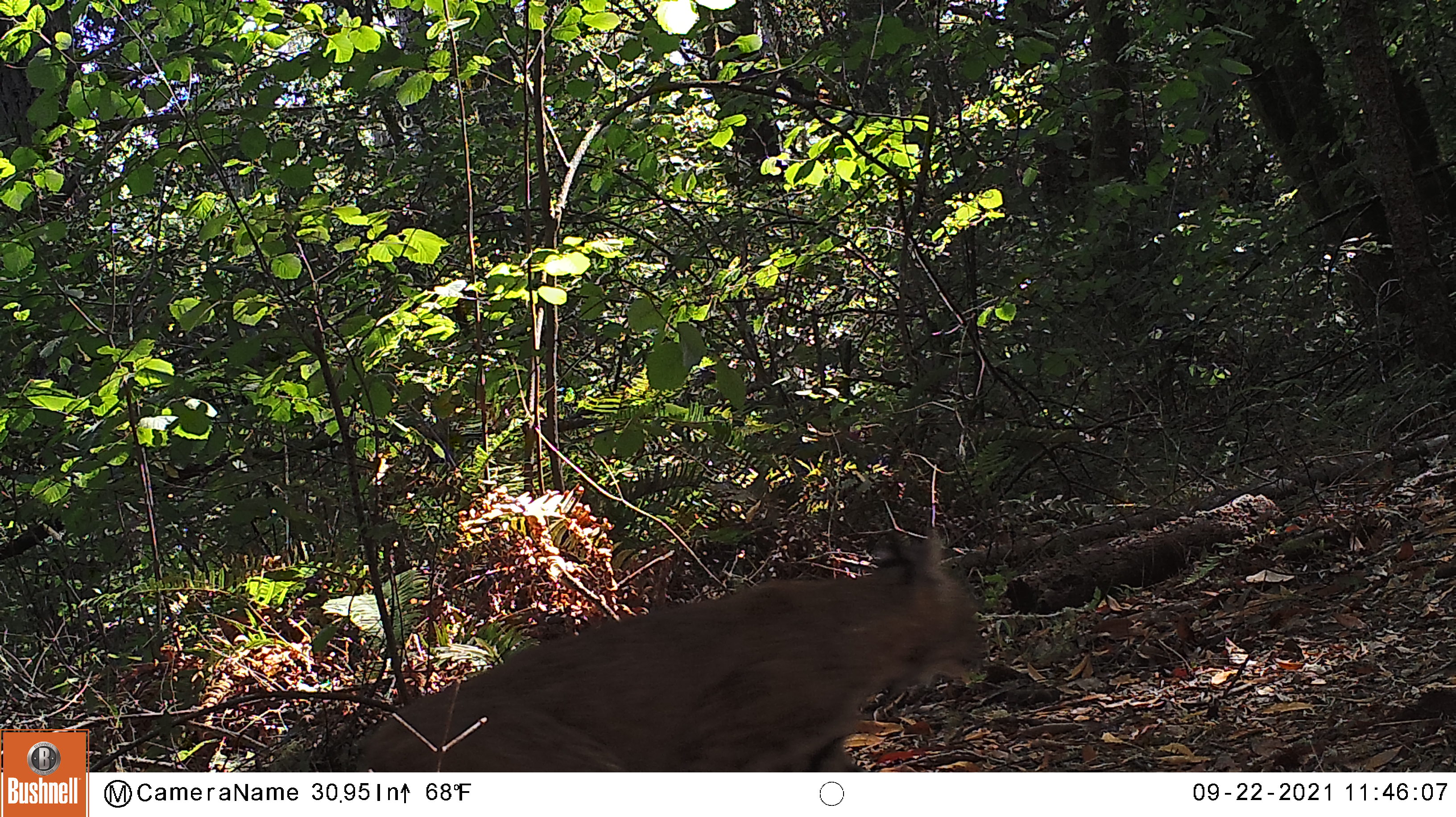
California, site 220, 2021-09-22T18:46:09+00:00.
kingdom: Animalia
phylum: Chordata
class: Mammalia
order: Carnivora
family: Felidae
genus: Lynx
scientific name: Lynx rufus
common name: bobcat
Bobcat (Lynx rufus).